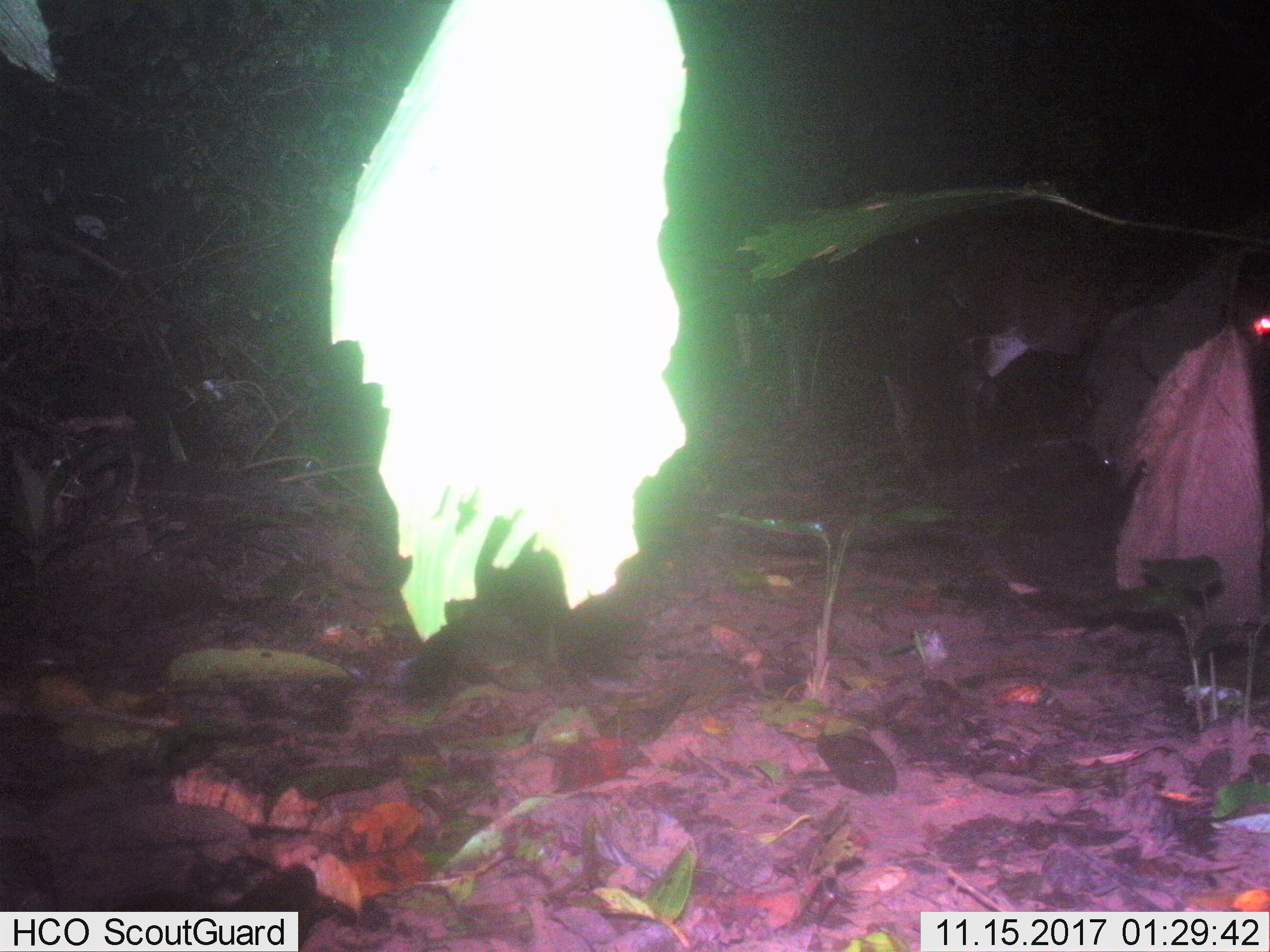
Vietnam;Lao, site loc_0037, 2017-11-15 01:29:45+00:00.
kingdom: Animalia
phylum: Chordata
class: Mammalia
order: Artiodactyla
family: Cervidae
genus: Muntiacus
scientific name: Muntiacus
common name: muntjacs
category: unidentified muntjac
Unidentified muntjac (muntjacs) (Muntiacus). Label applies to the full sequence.